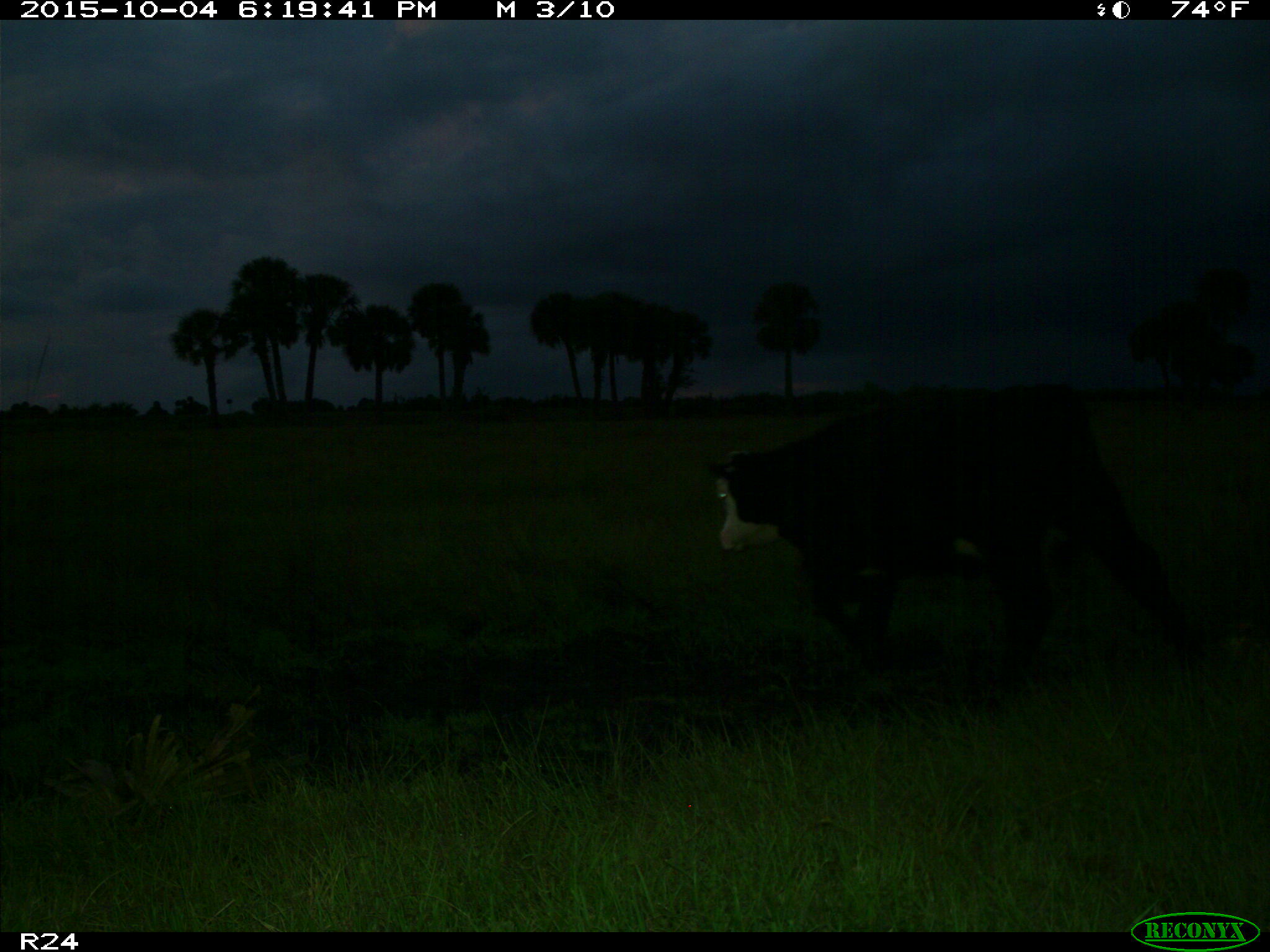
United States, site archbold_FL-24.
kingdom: Animalia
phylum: Chordata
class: Mammalia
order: Artiodactyla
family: Bovidae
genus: Bos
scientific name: Bos taurus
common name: domestic cow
Bos taurus (domestic cow).